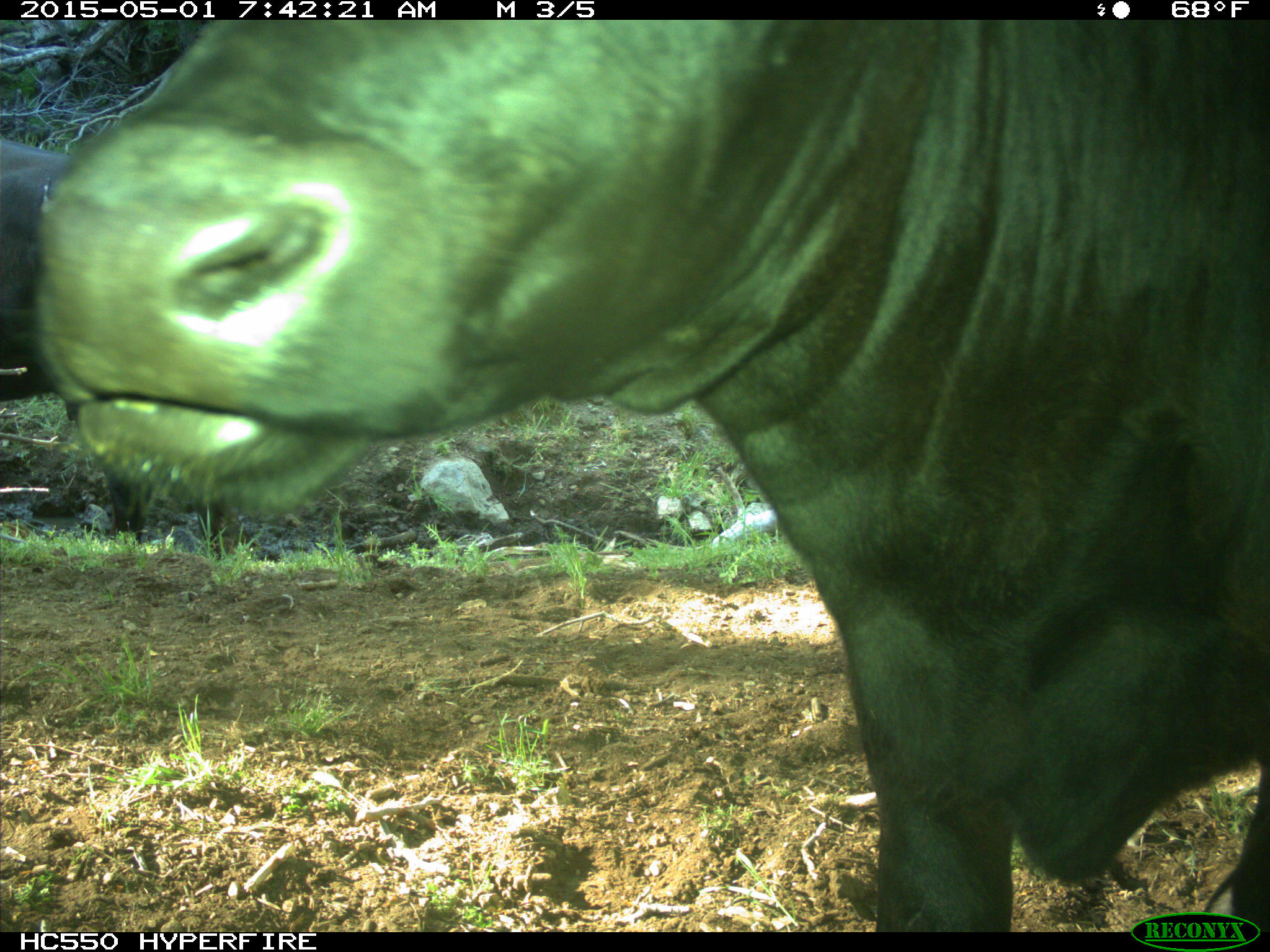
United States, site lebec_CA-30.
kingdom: Animalia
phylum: Chordata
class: Mammalia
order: Artiodactyla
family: Bovidae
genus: Bos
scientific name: Bos taurus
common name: domestic cow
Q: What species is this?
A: Bos taurus (domestic cow).